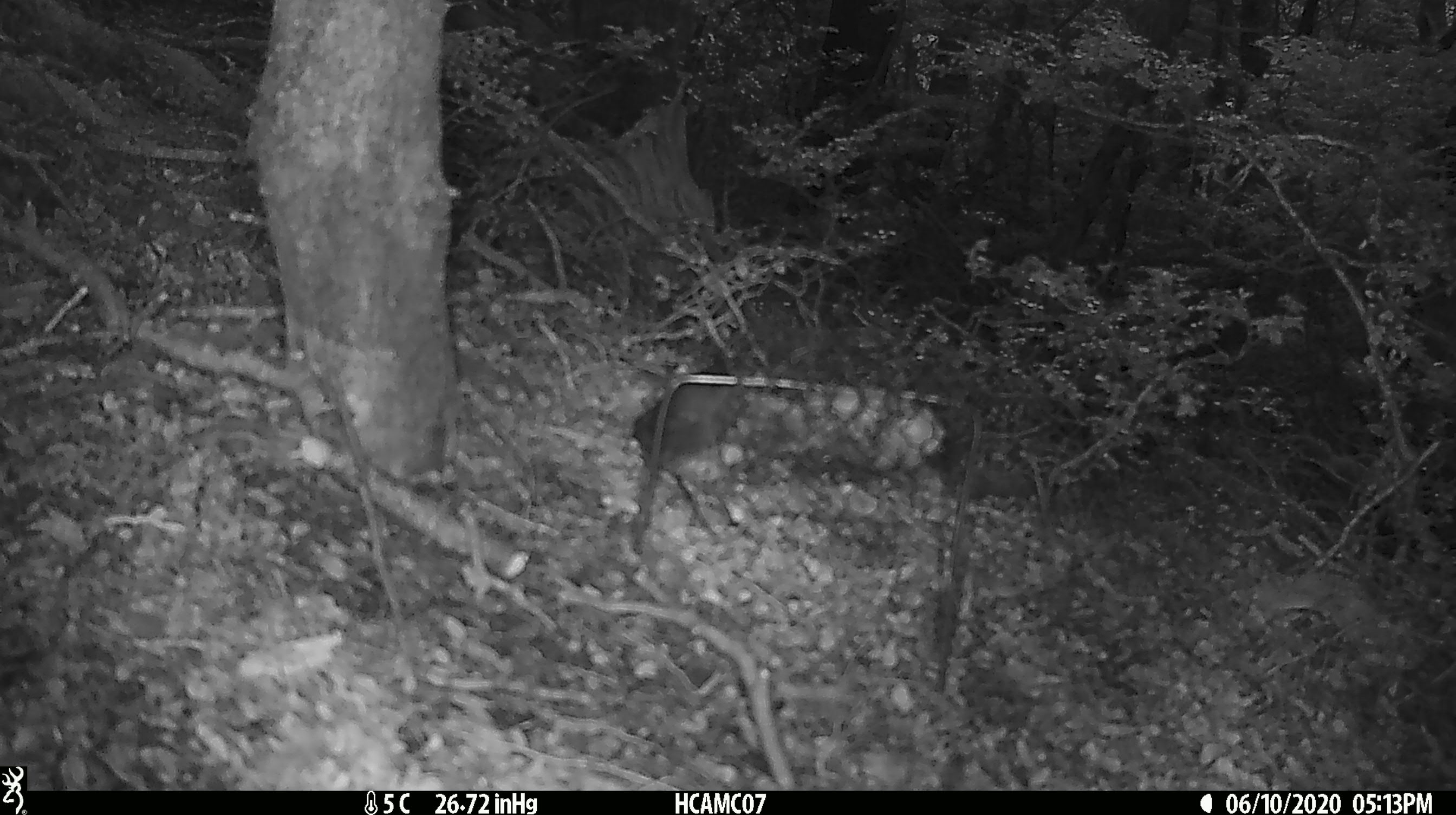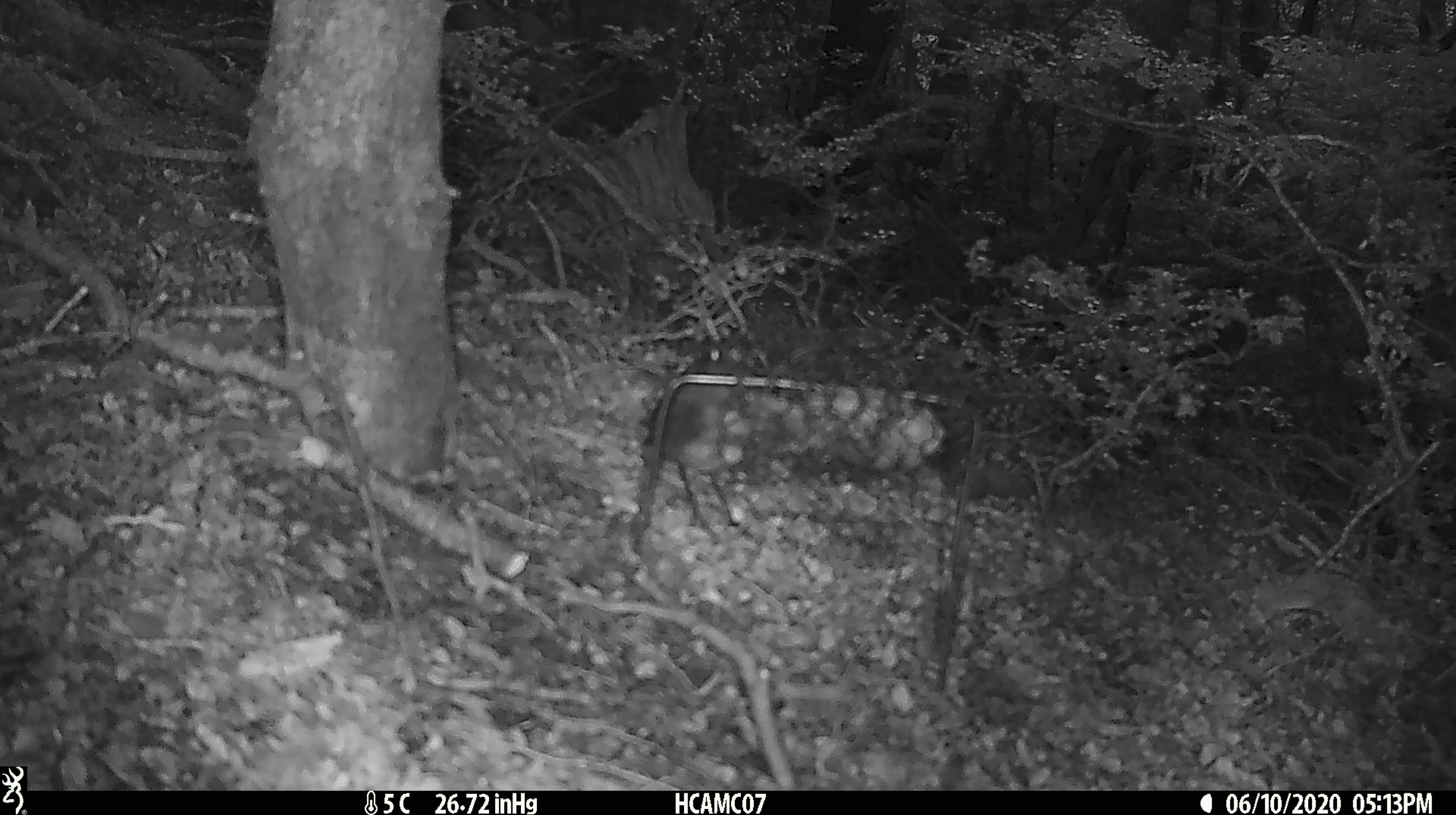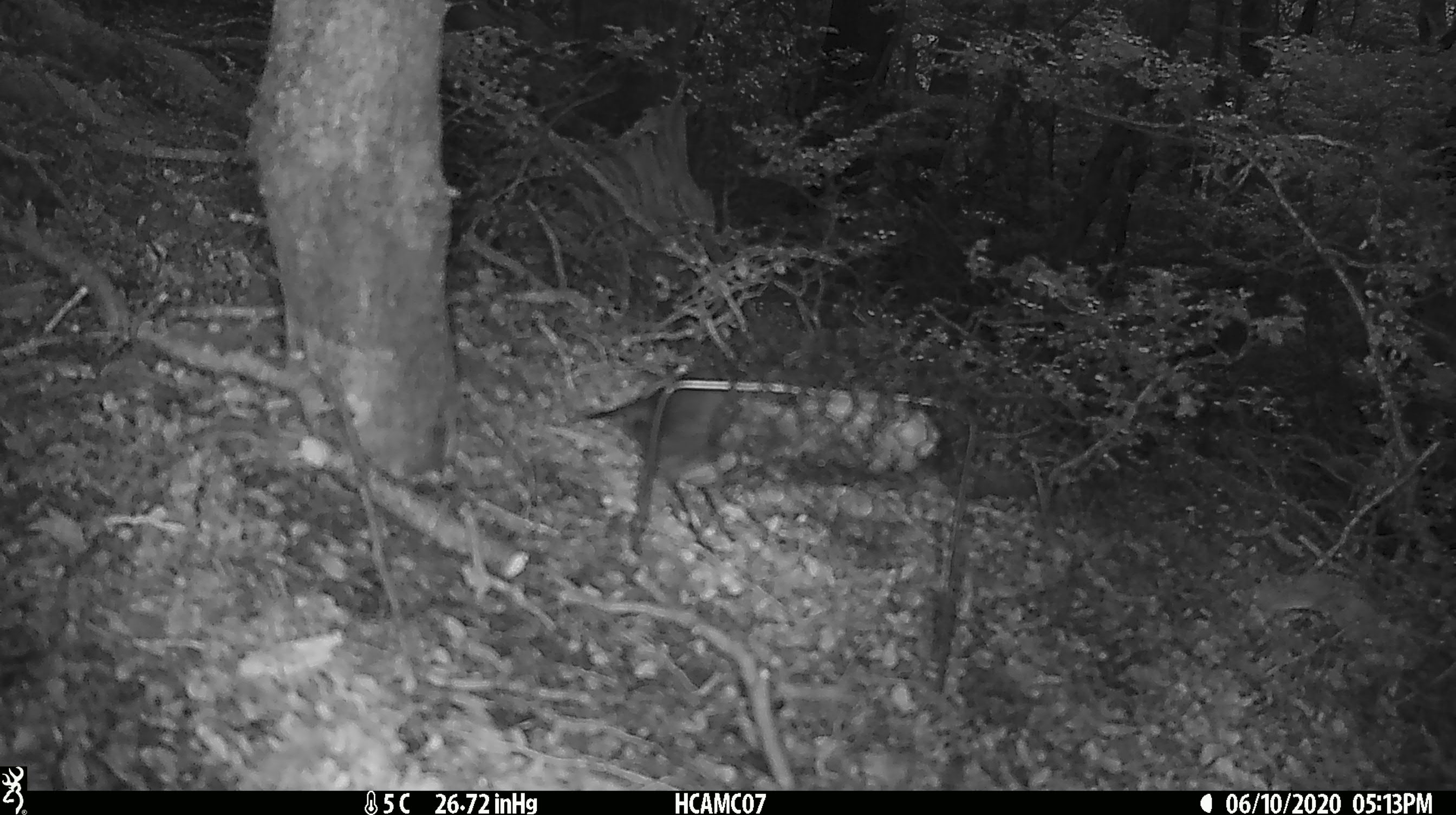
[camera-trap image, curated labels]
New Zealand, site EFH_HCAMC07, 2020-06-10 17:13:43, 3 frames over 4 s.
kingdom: Animalia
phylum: Chordata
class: Aves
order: Passeriformes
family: Petroicidae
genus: Petroica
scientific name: Petroica australis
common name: new zealand robin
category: robin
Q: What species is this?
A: Robin (new zealand robin) (Petroica australis).